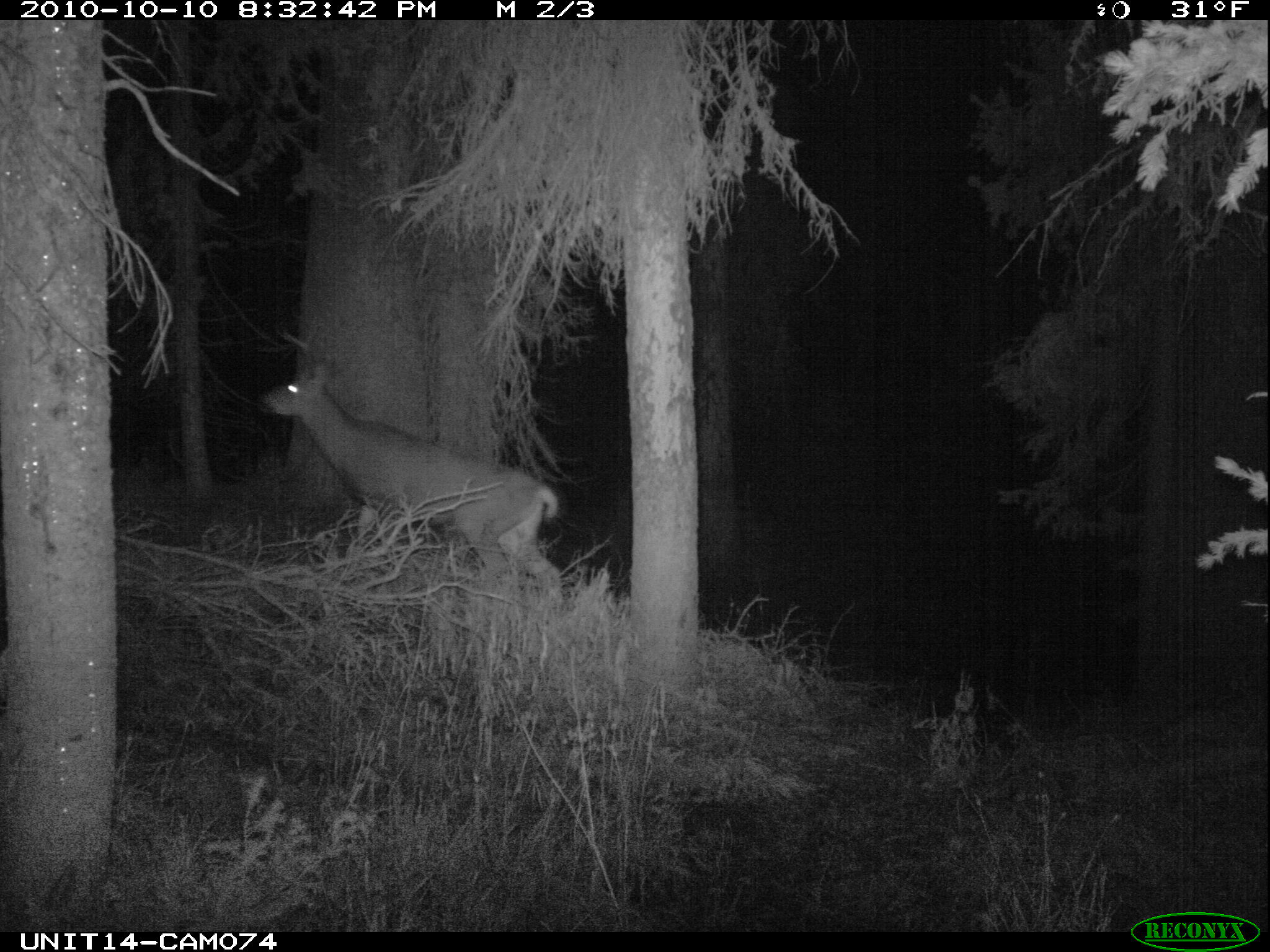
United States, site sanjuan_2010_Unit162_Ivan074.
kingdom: Animalia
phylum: Chordata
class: Mammalia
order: Artiodactyla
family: Cervidae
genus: Odocoileus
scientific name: Odocoileus hemionus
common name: mule deer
Odocoileus hemionus (mule deer).